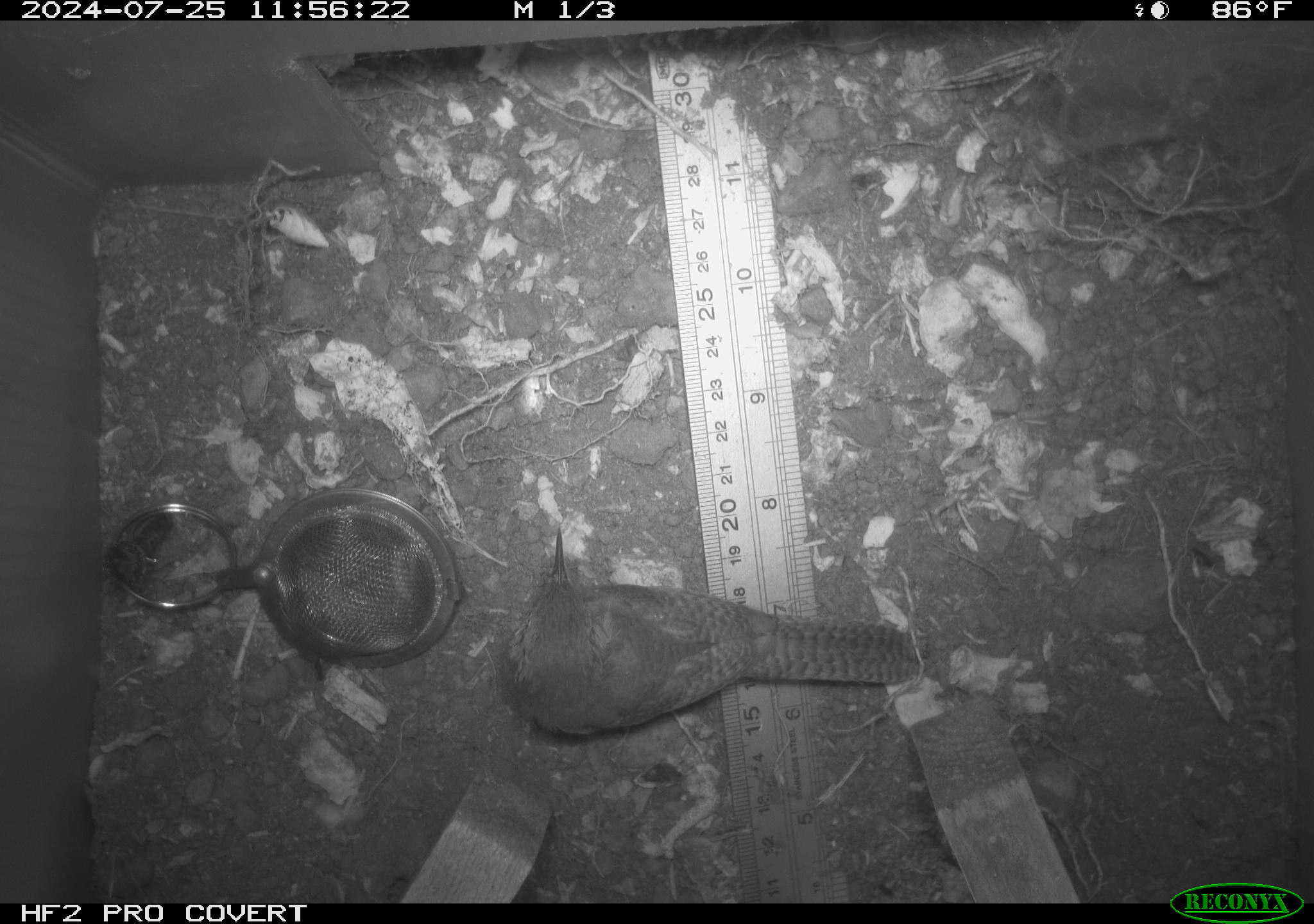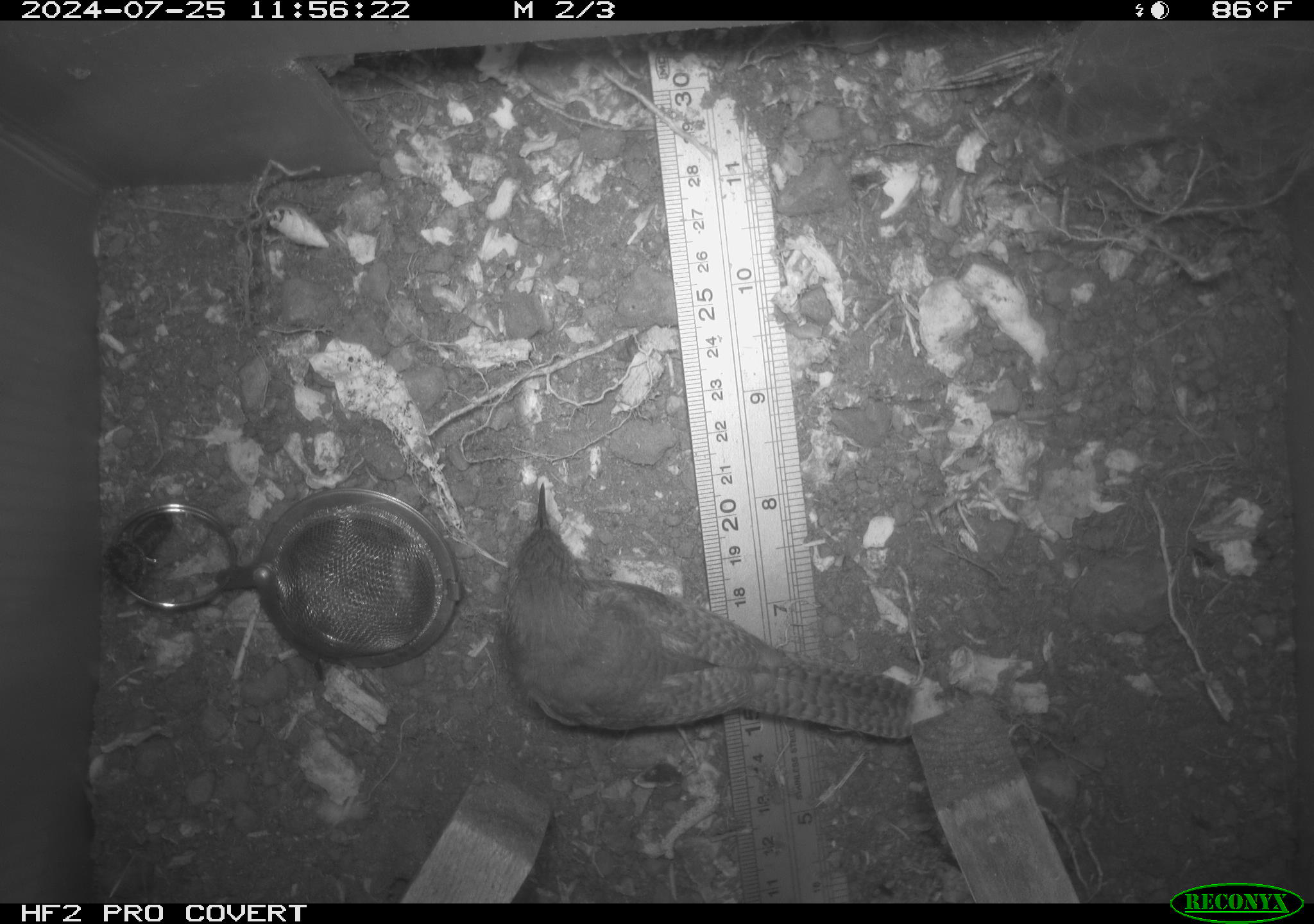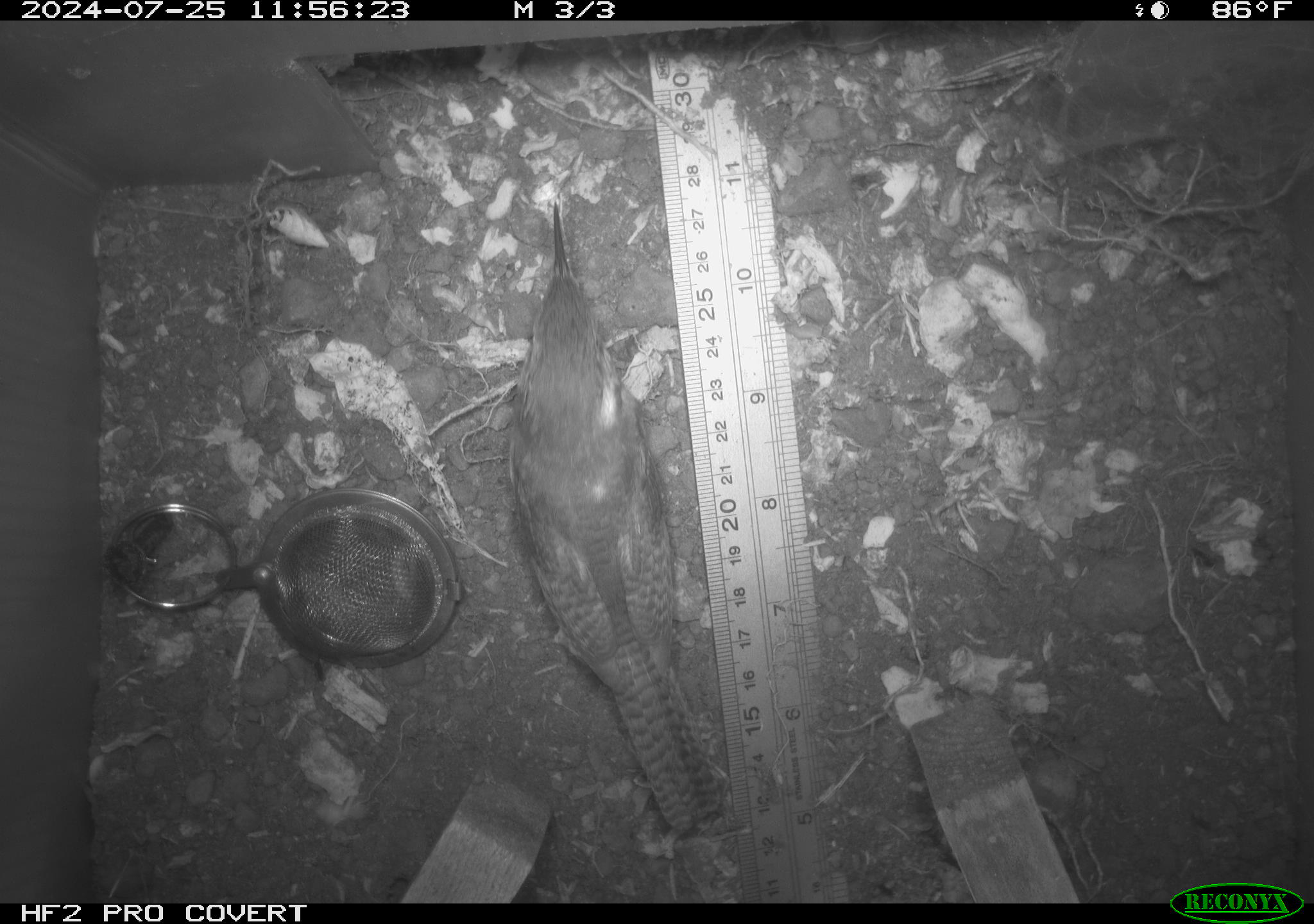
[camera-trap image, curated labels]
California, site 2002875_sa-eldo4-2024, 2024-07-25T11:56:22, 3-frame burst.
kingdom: Animalia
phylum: Chordata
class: Aves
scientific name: Aves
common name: bird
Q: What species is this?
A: Bird (Aves).